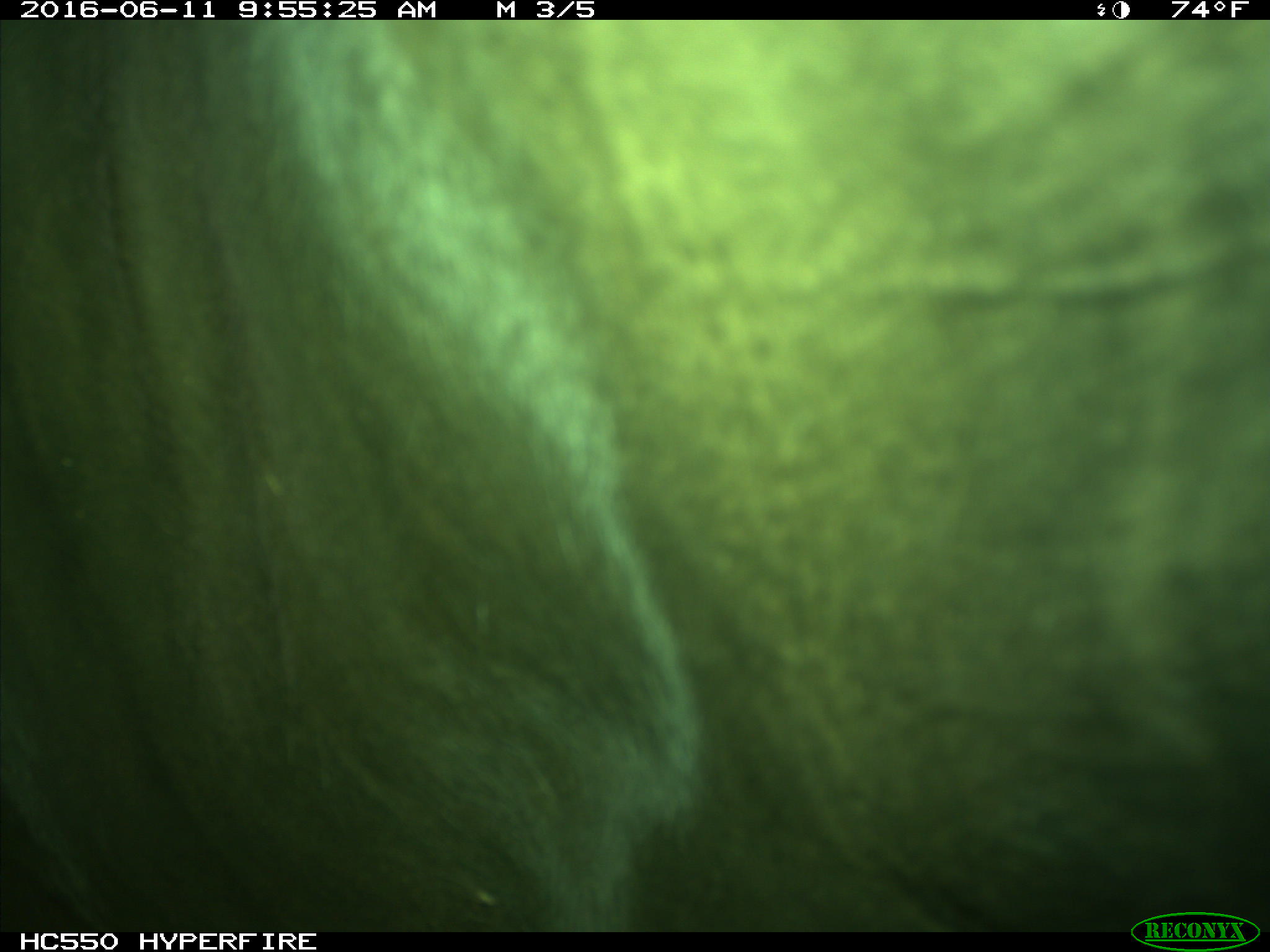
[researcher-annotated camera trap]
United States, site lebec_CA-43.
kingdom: Animalia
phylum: Chordata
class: Mammalia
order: Artiodactyla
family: Bovidae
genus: Bos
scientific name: Bos taurus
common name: domestic cow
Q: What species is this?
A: Bos taurus (domestic cow).